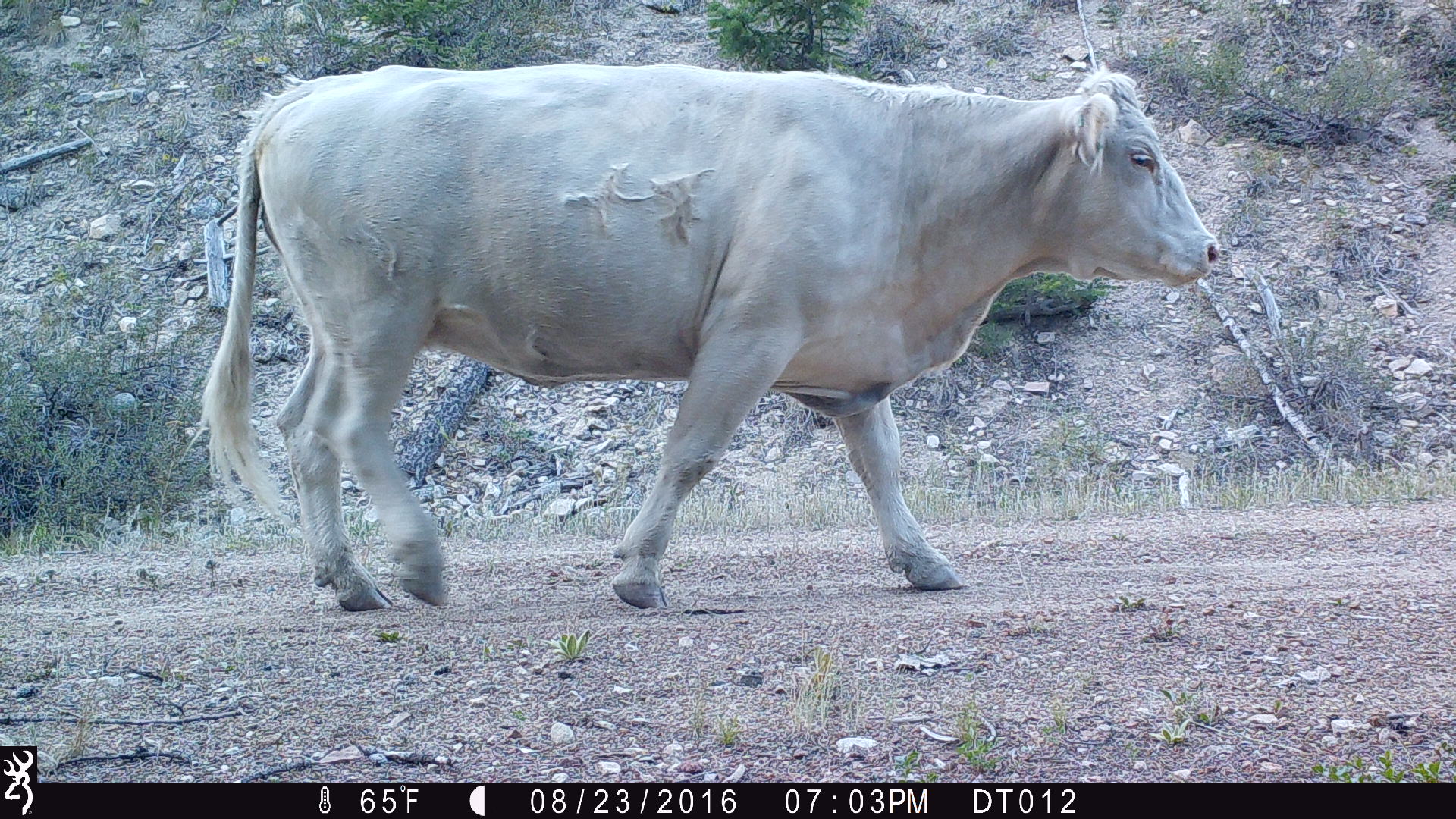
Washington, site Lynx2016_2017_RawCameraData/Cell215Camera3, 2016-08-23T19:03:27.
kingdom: Animalia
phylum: Chordata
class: Mammalia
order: Artiodactyla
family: Bovidae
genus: Bos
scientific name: Bos taurus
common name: domestic cattle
Domestic cattle (Bos taurus). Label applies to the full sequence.